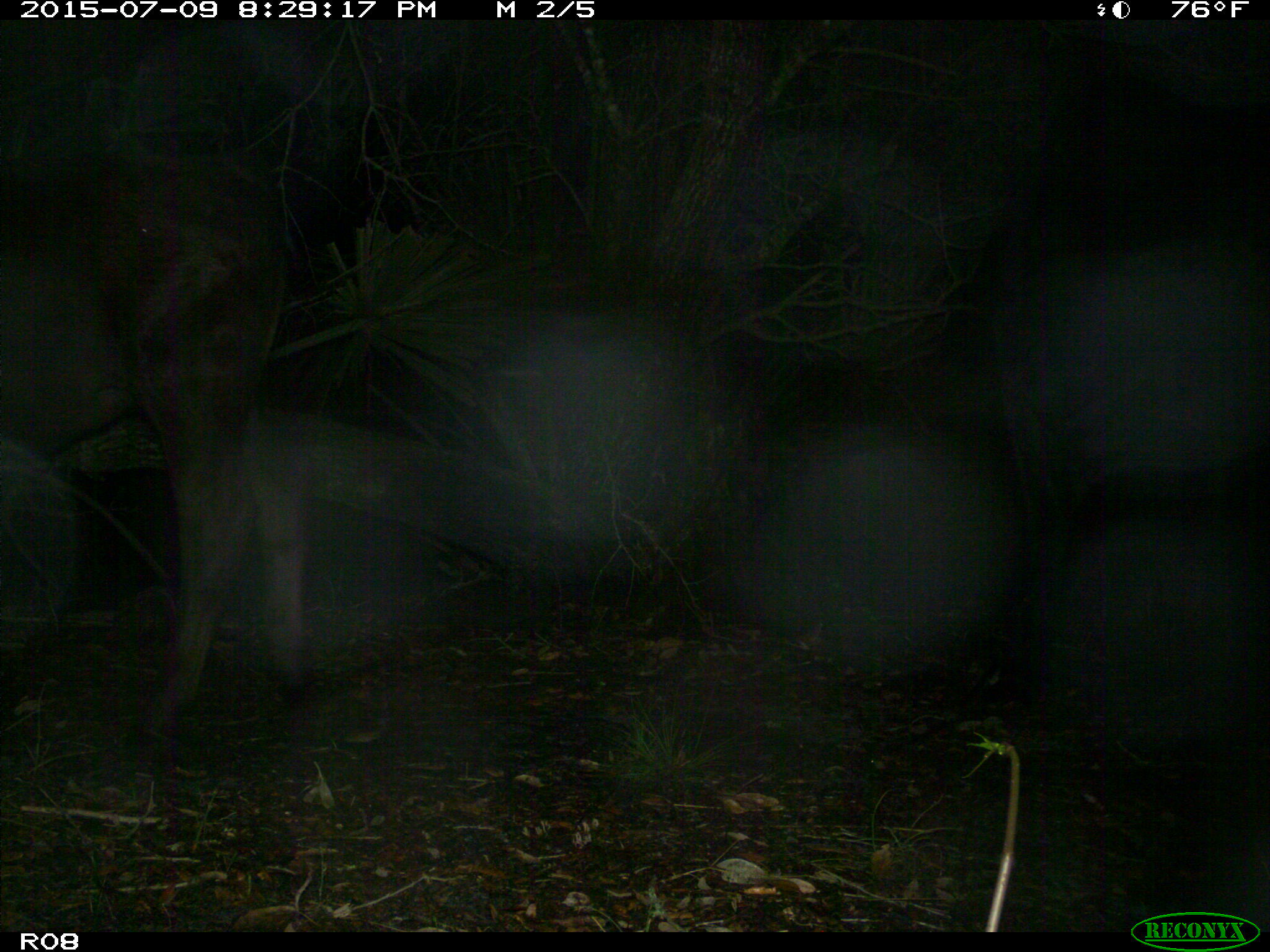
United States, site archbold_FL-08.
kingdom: Animalia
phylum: Chordata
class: Mammalia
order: Artiodactyla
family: Bovidae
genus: Bos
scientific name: Bos taurus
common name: domestic cow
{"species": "Bos taurus (domestic cow)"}